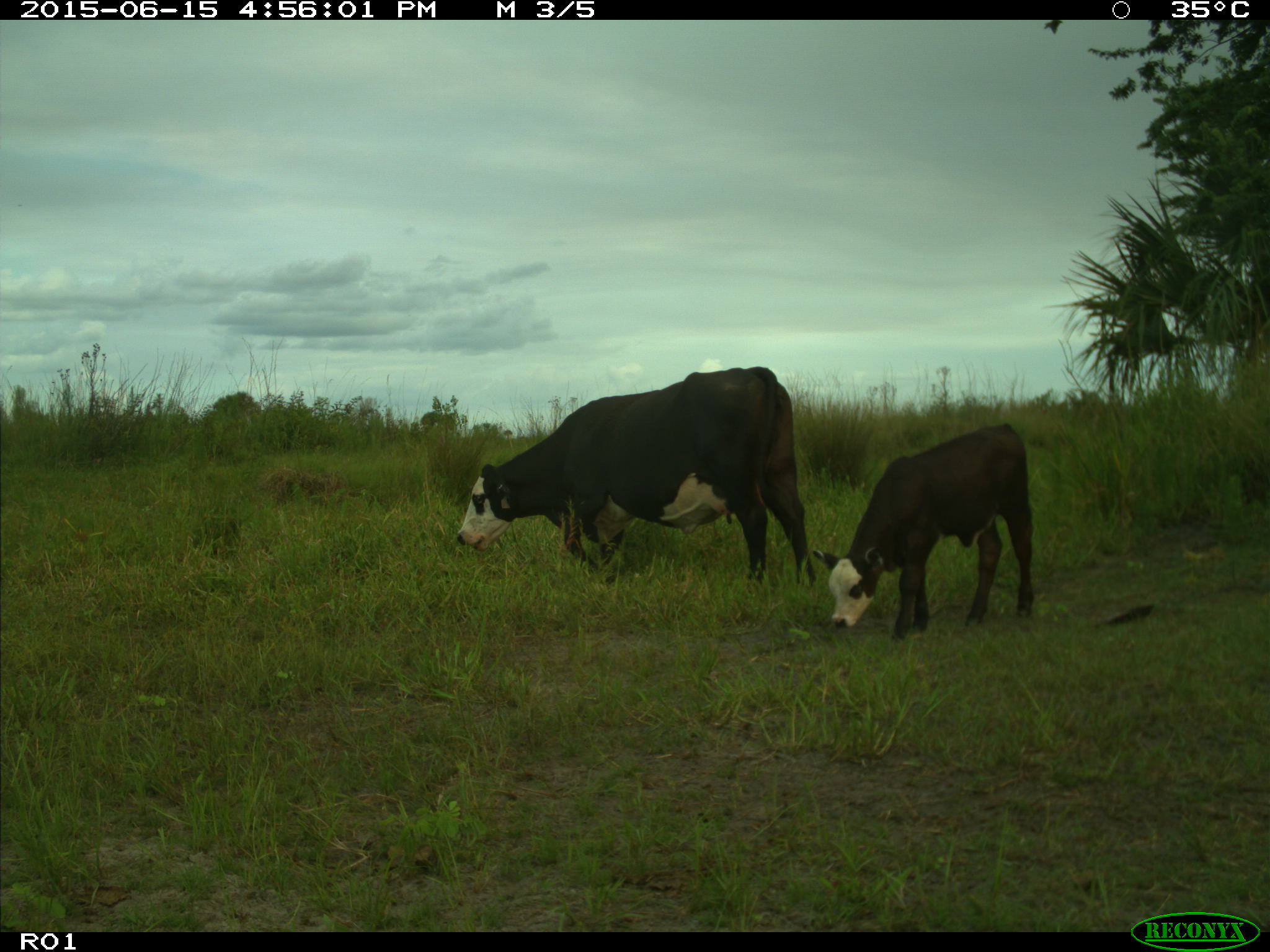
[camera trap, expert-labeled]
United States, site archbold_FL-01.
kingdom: Animalia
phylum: Chordata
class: Mammalia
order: Artiodactyla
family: Bovidae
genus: Bos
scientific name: Bos taurus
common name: domestic cow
Bos taurus (domestic cow).